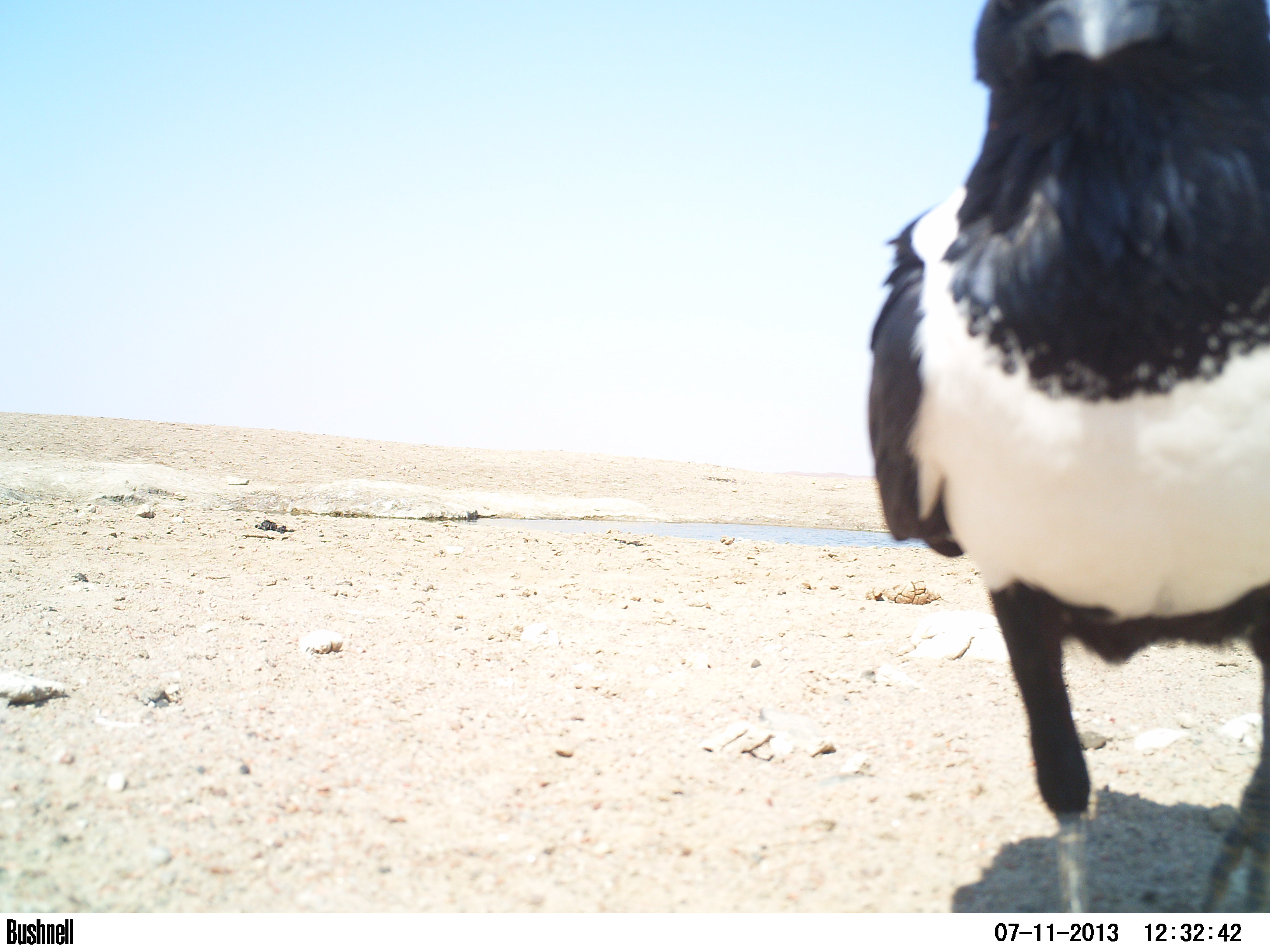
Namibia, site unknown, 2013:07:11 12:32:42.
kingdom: Animalia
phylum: Chordata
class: Aves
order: Passeriformes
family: Corvidae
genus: Corvus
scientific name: Corvus albus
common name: pied crow